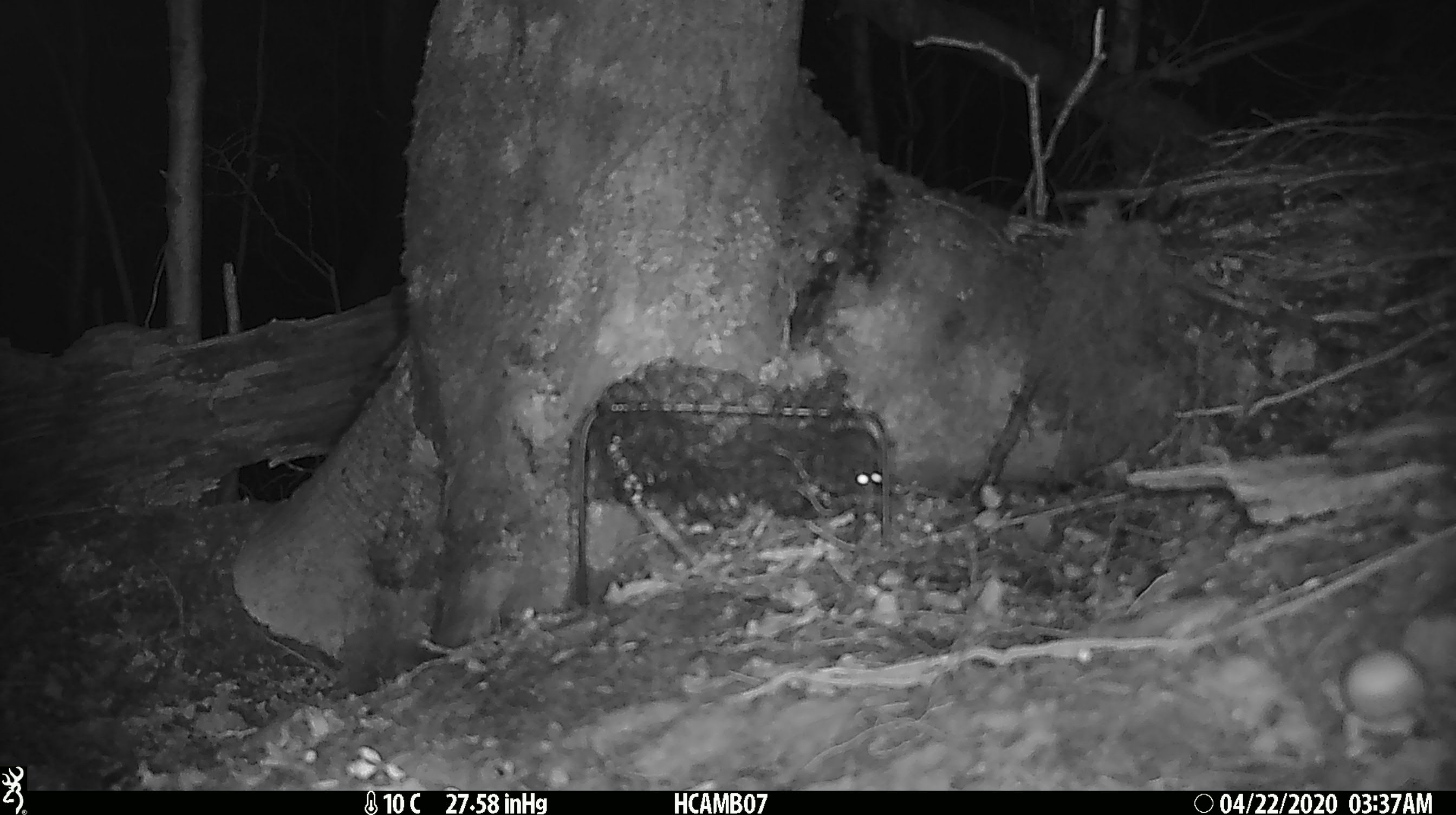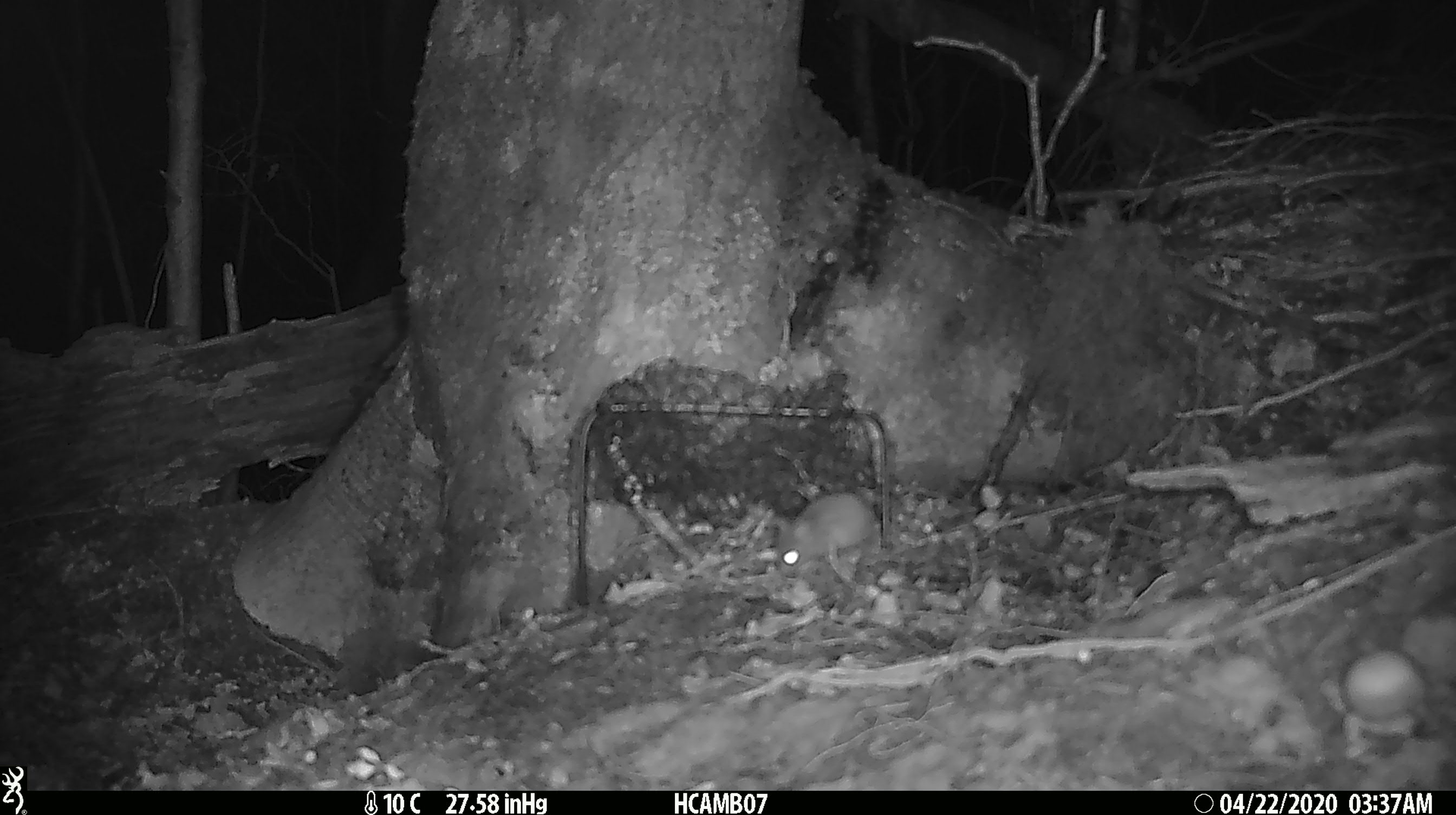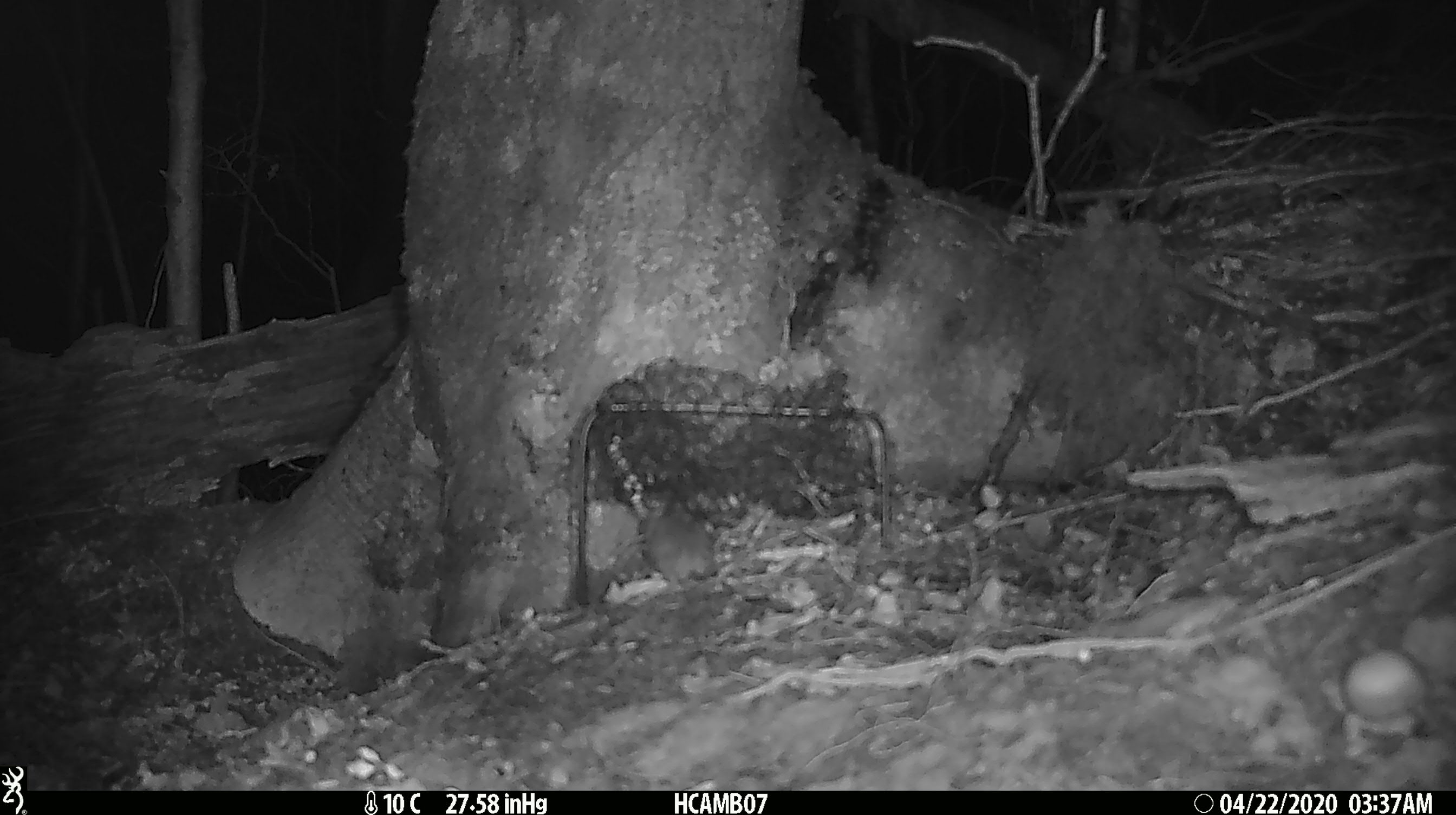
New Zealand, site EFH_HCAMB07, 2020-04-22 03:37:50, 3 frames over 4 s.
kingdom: Animalia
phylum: Chordata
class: Mammalia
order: Rodentia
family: Muridae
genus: Mus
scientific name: Mus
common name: mouse